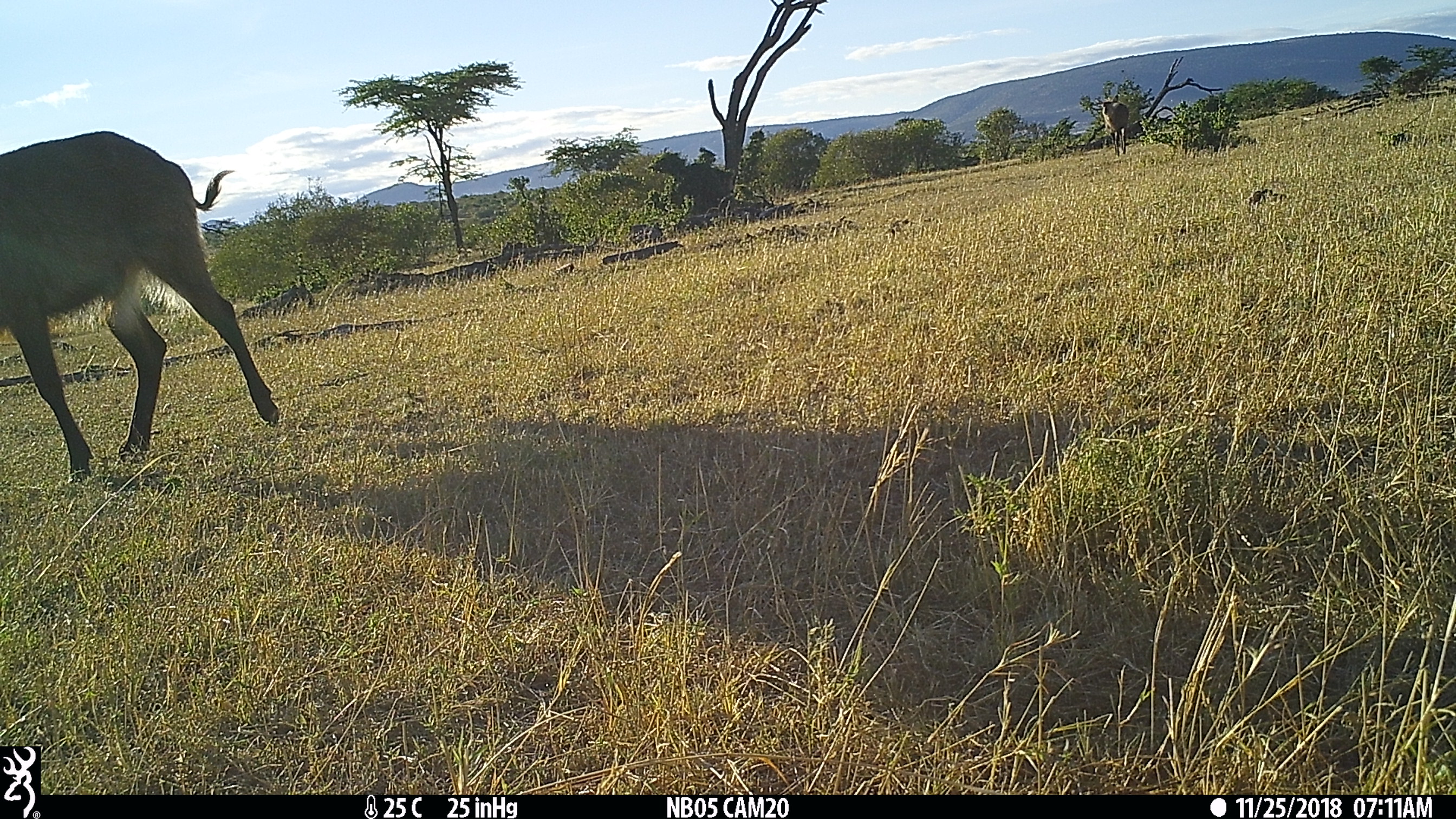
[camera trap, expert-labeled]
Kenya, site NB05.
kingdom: Animalia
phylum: Chordata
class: Mammalia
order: Artiodactyla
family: Bovidae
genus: Kobus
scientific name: Kobus ellipsiprymnus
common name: waterbuck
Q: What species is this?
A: Waterbuck (Kobus ellipsiprymnus).